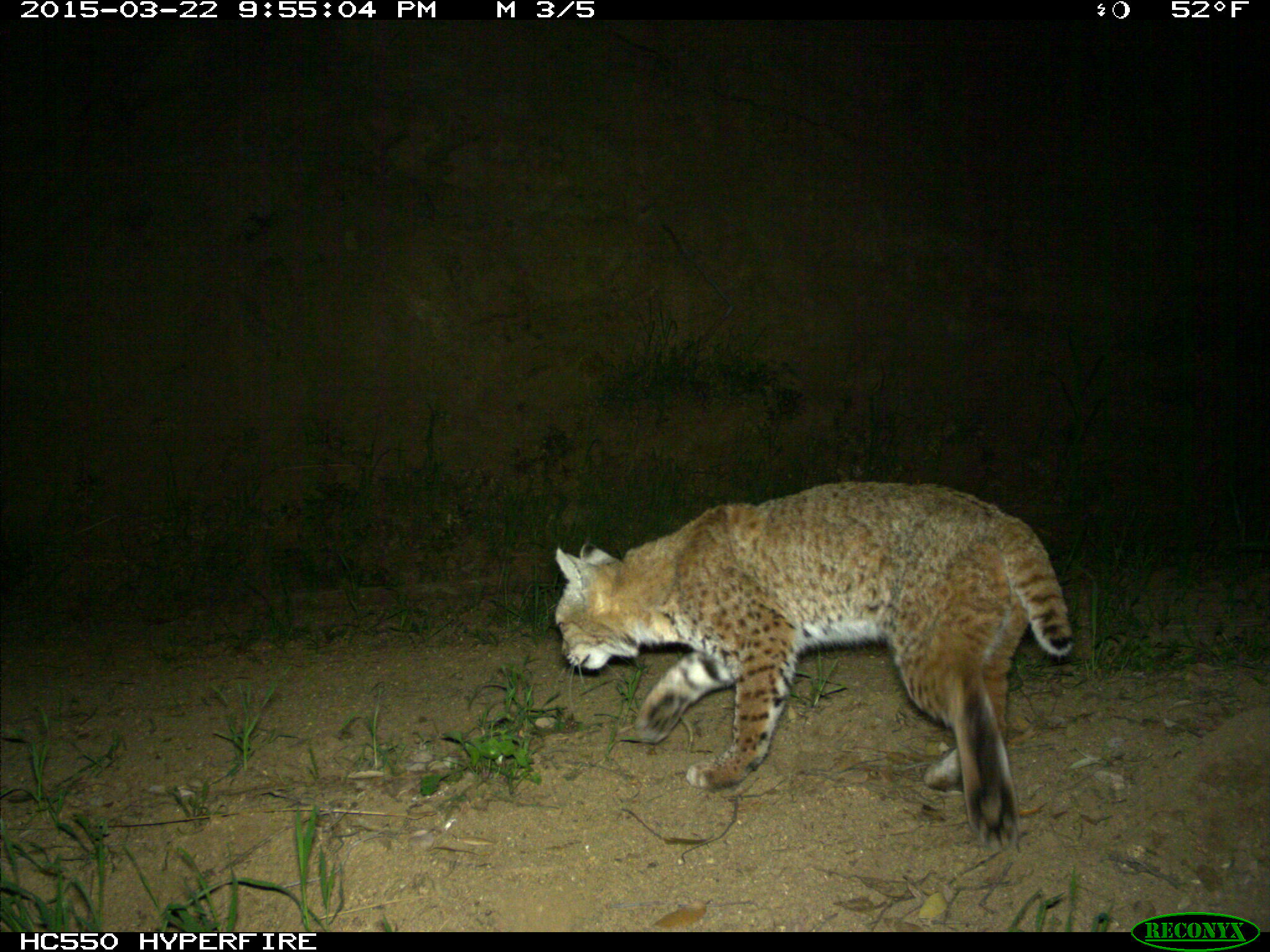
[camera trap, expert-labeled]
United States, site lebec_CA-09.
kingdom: Animalia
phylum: Chordata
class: Mammalia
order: Carnivora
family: Felidae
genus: Lynx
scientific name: Lynx rufus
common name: bobcat